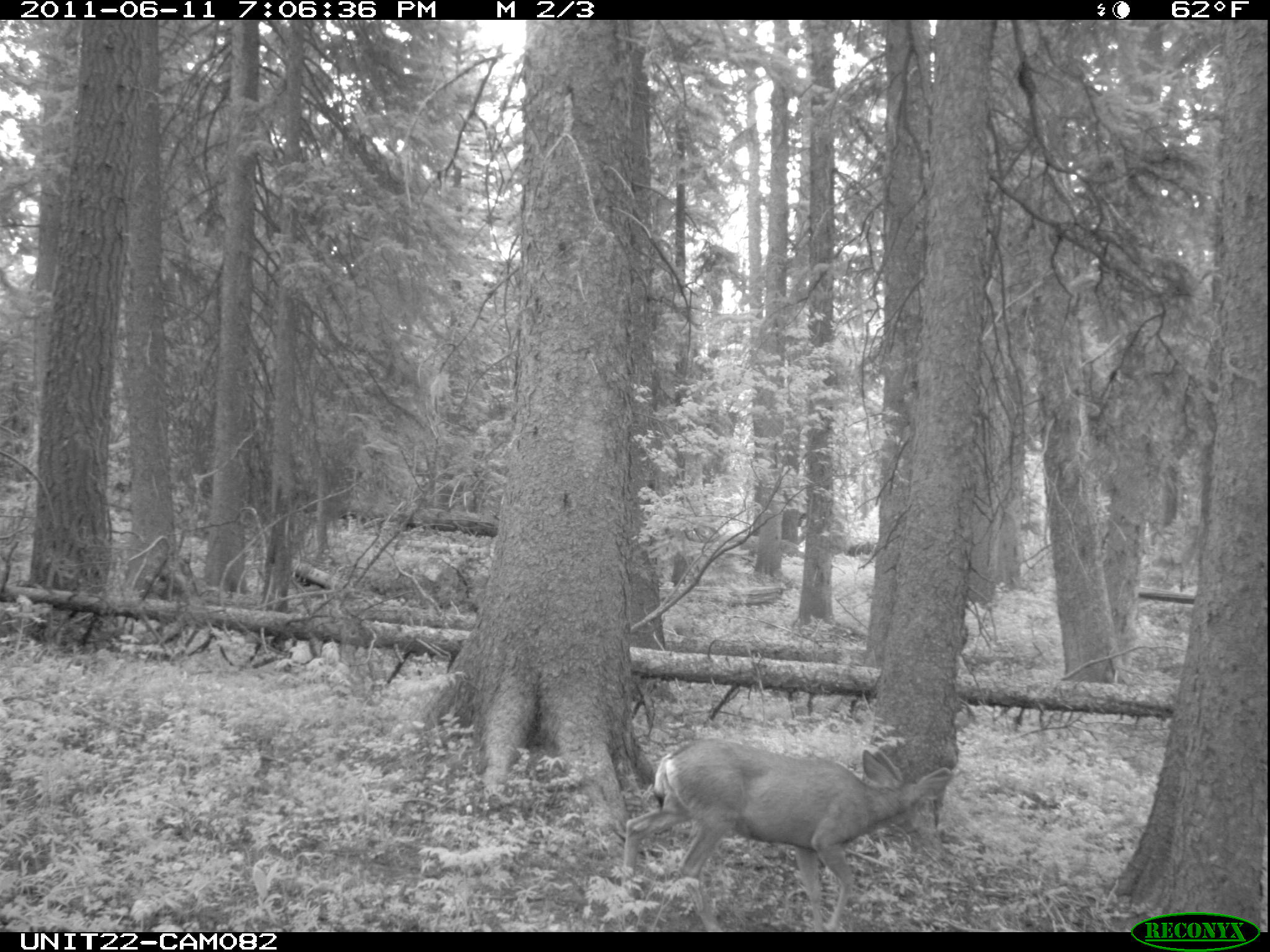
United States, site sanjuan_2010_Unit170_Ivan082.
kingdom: Animalia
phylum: Chordata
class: Mammalia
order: Artiodactyla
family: Cervidae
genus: Odocoileus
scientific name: Odocoileus hemionus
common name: mule deer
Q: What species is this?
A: Odocoileus hemionus (mule deer).